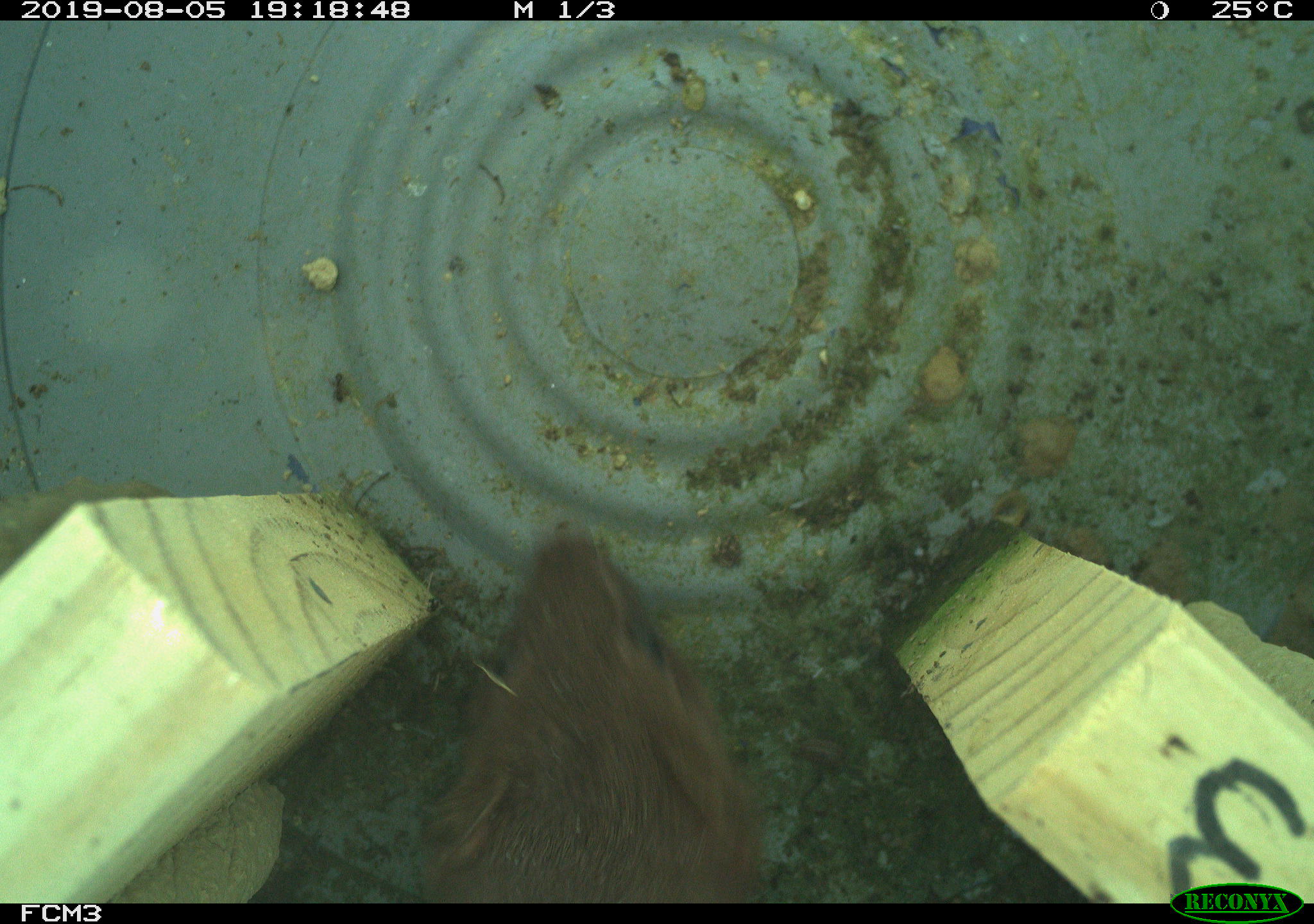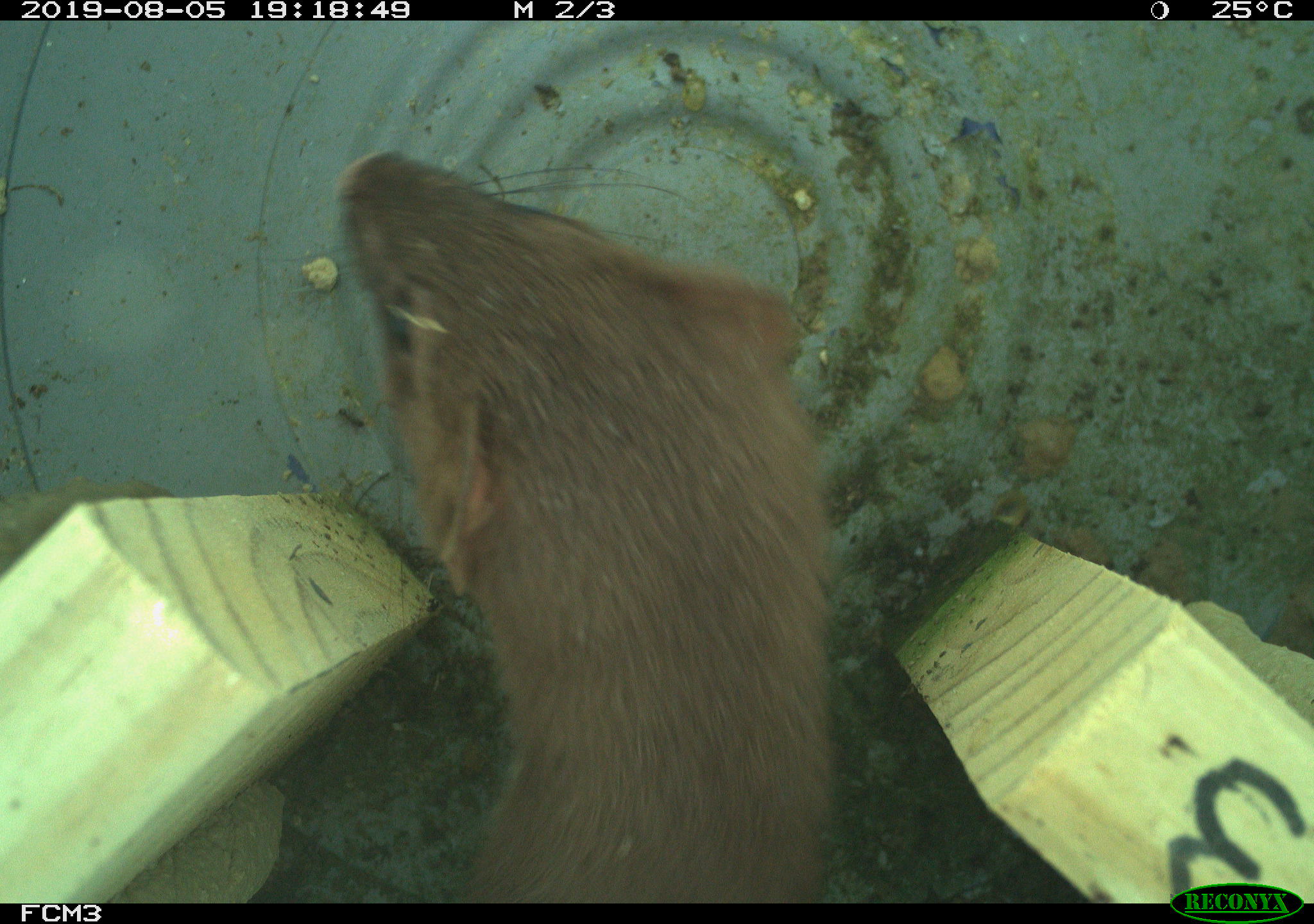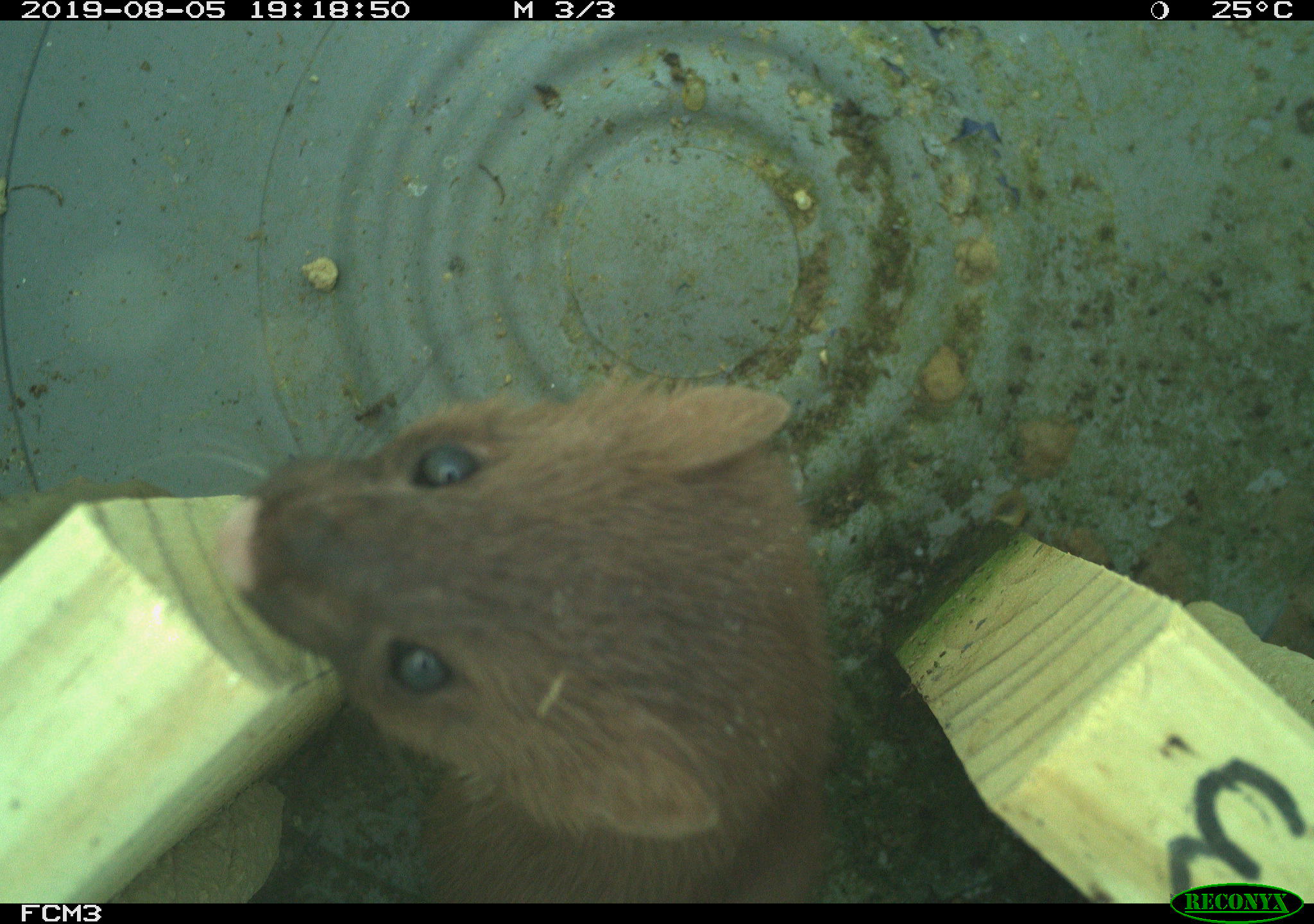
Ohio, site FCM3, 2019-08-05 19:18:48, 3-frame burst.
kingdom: Animalia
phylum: Chordata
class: Mammalia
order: Carnivora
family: Mustelidae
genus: Neogale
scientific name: Neogale frenata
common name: long-tailed weasel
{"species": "long-tailed weasel (Neogale frenata)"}